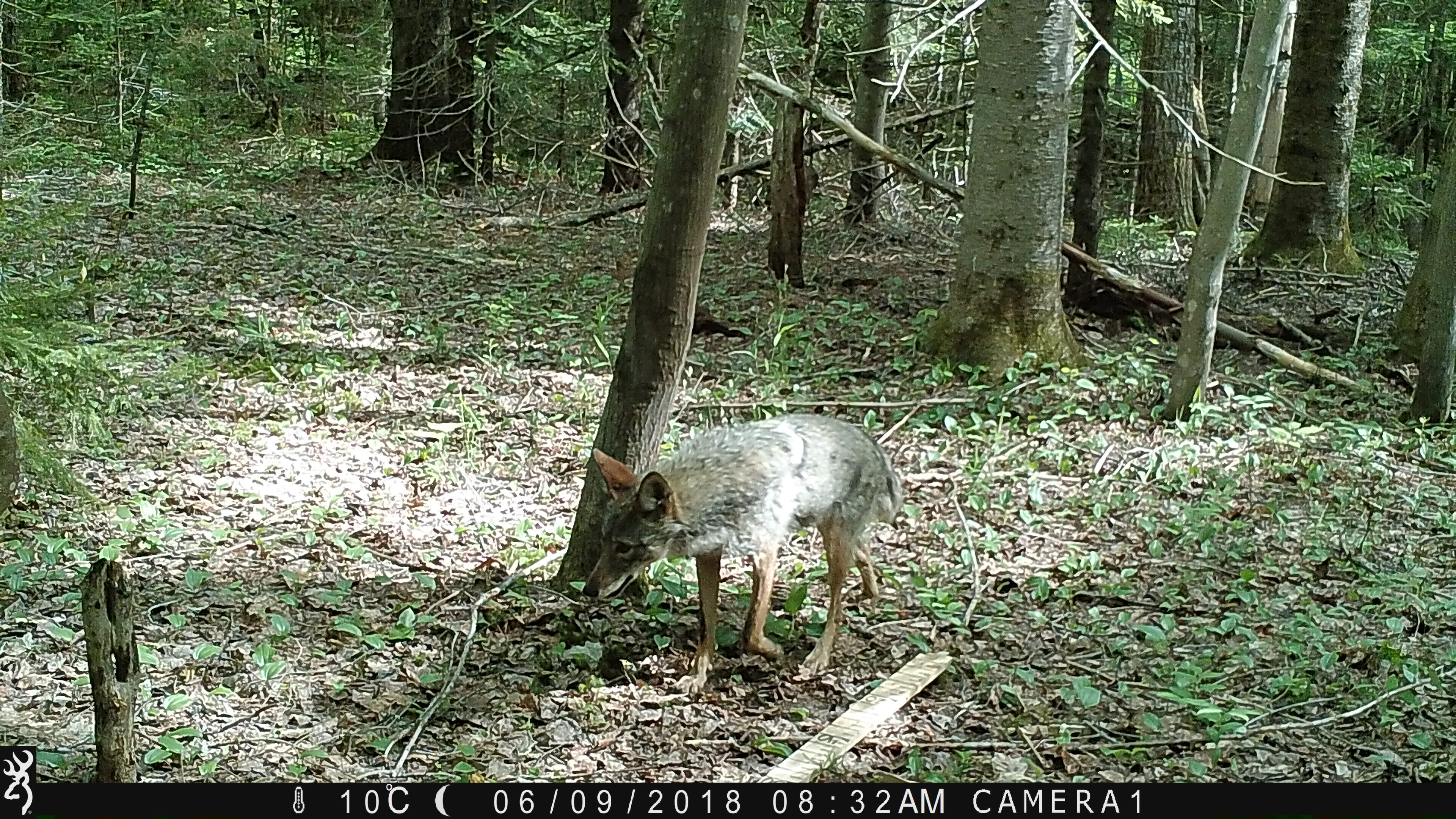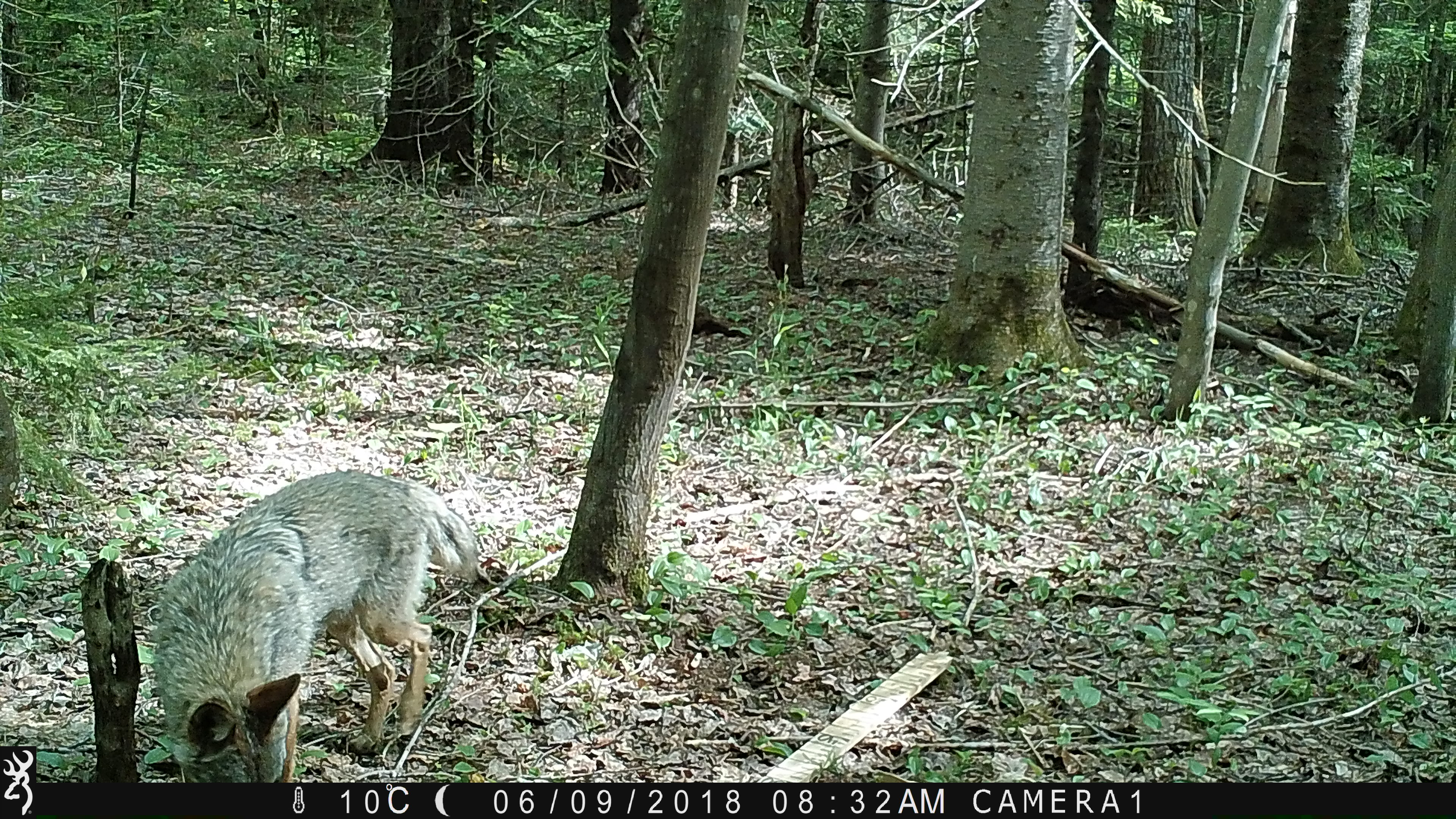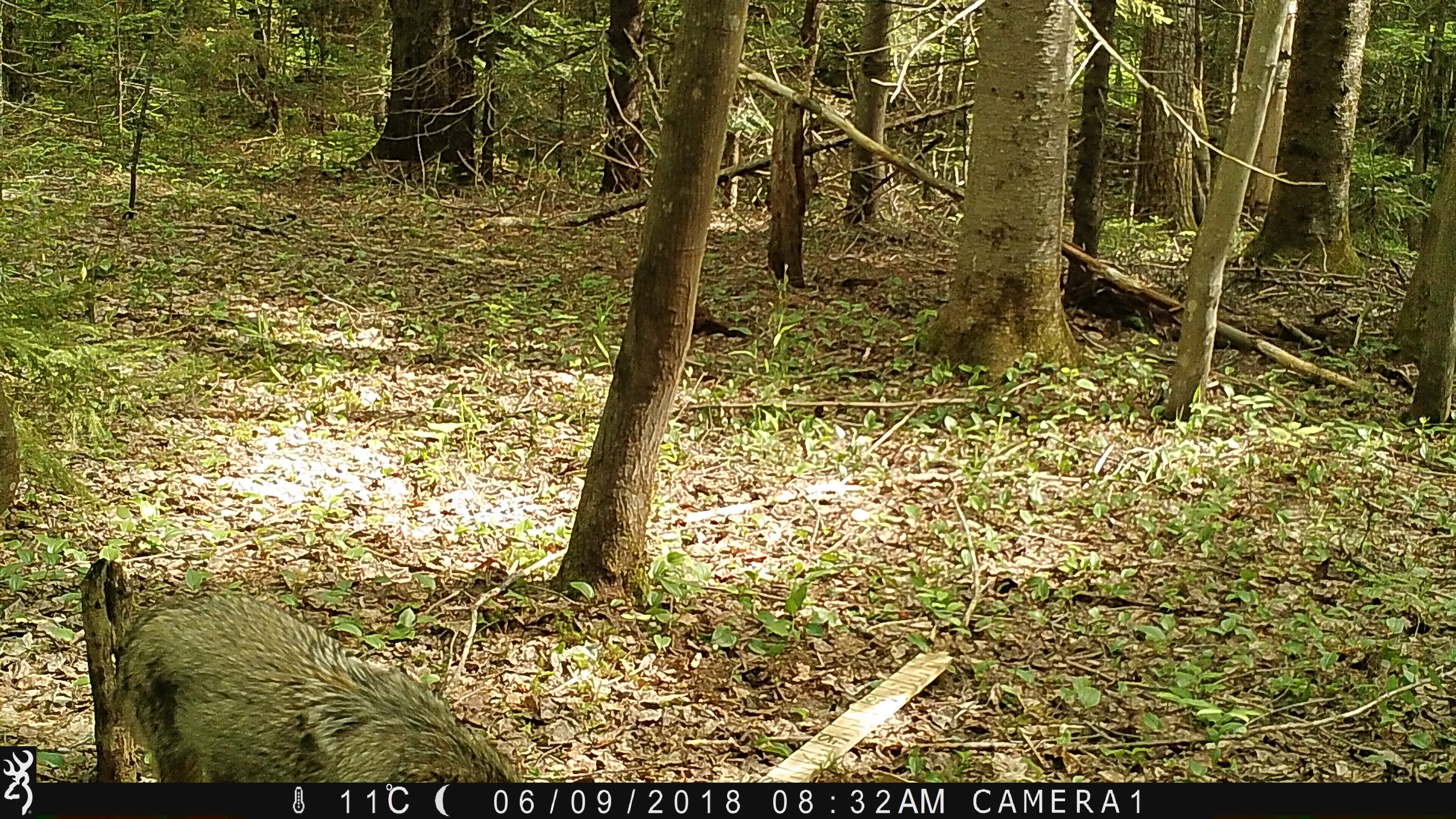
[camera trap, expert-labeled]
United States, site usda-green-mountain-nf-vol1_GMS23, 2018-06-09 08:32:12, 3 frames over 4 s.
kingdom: Animalia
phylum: Chordata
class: Mammalia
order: Carnivora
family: Canidae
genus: Canis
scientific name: Canis latrans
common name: coyote